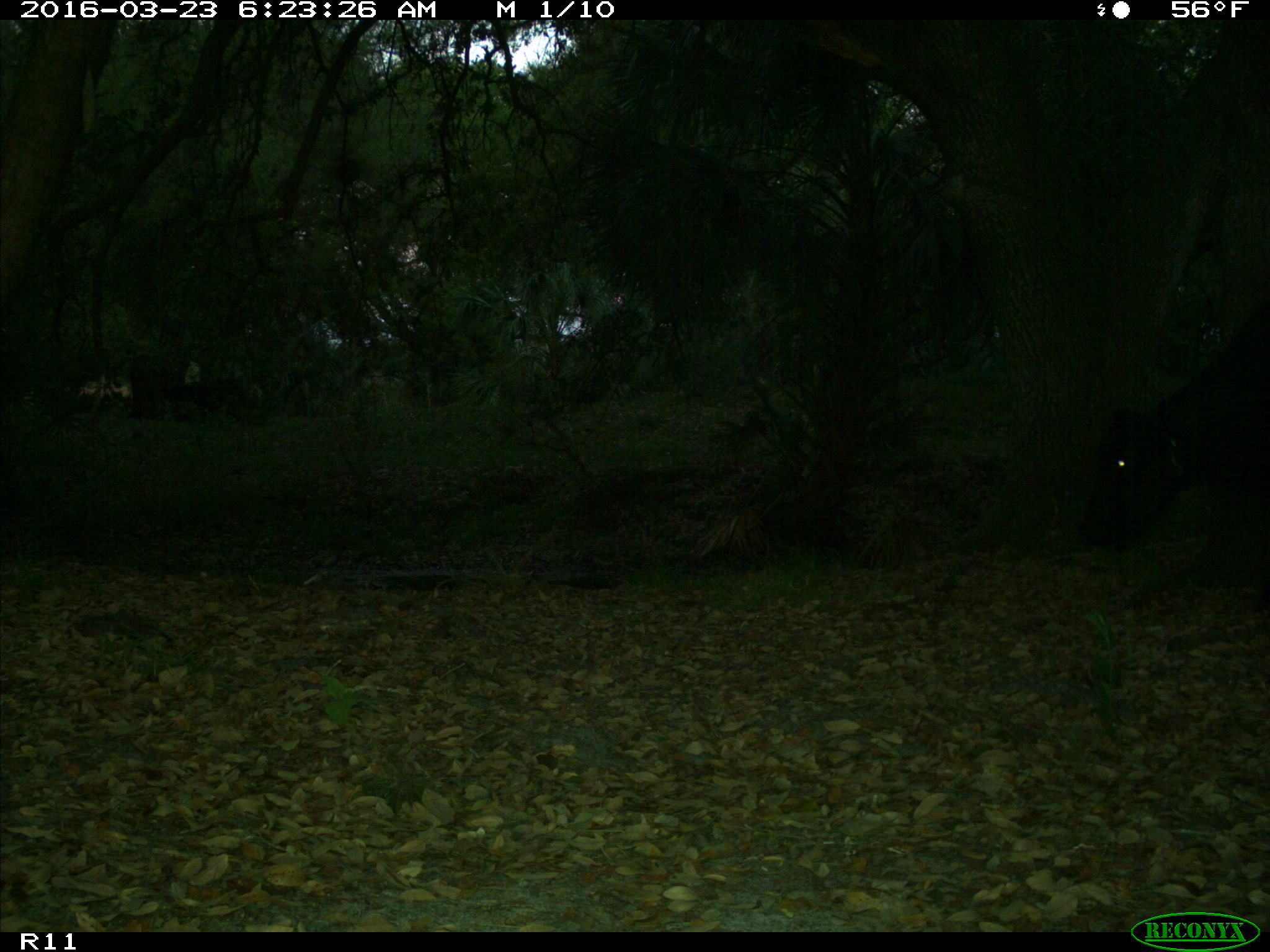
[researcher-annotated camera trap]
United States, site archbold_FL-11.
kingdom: Animalia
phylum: Chordata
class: Mammalia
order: Artiodactyla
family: Bovidae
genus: Bos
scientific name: Bos taurus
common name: domestic cow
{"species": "Bos taurus (domestic cow)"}